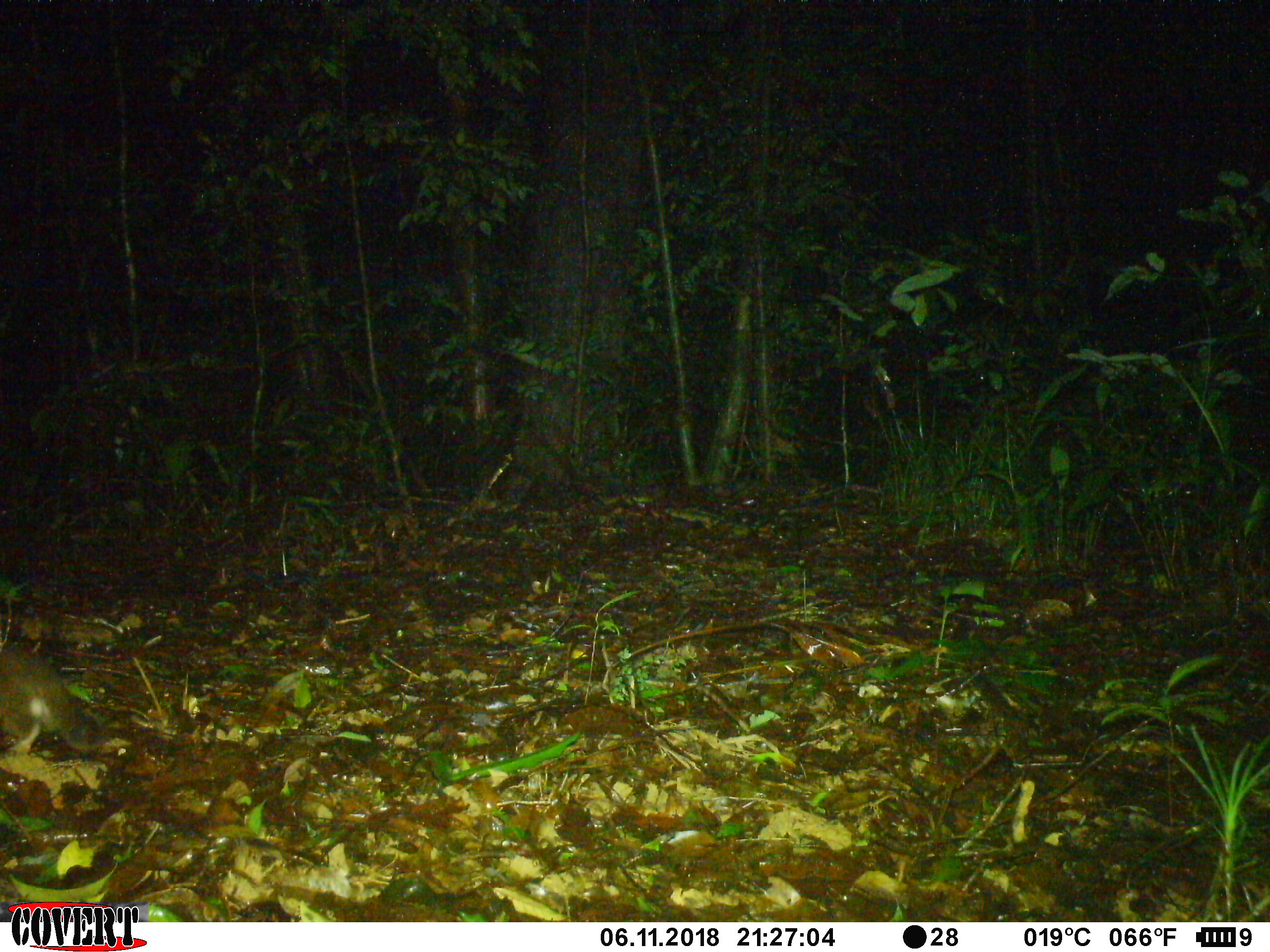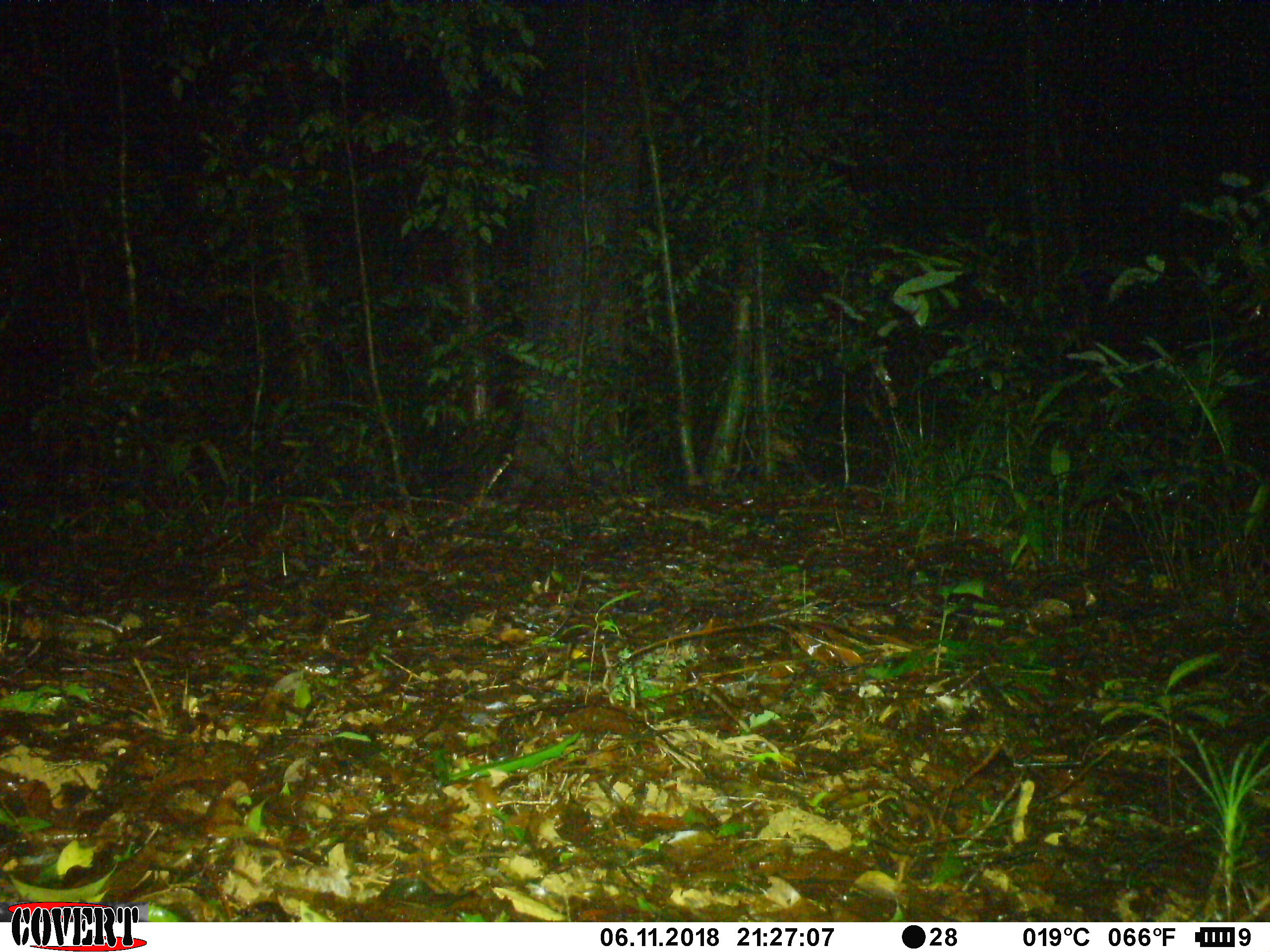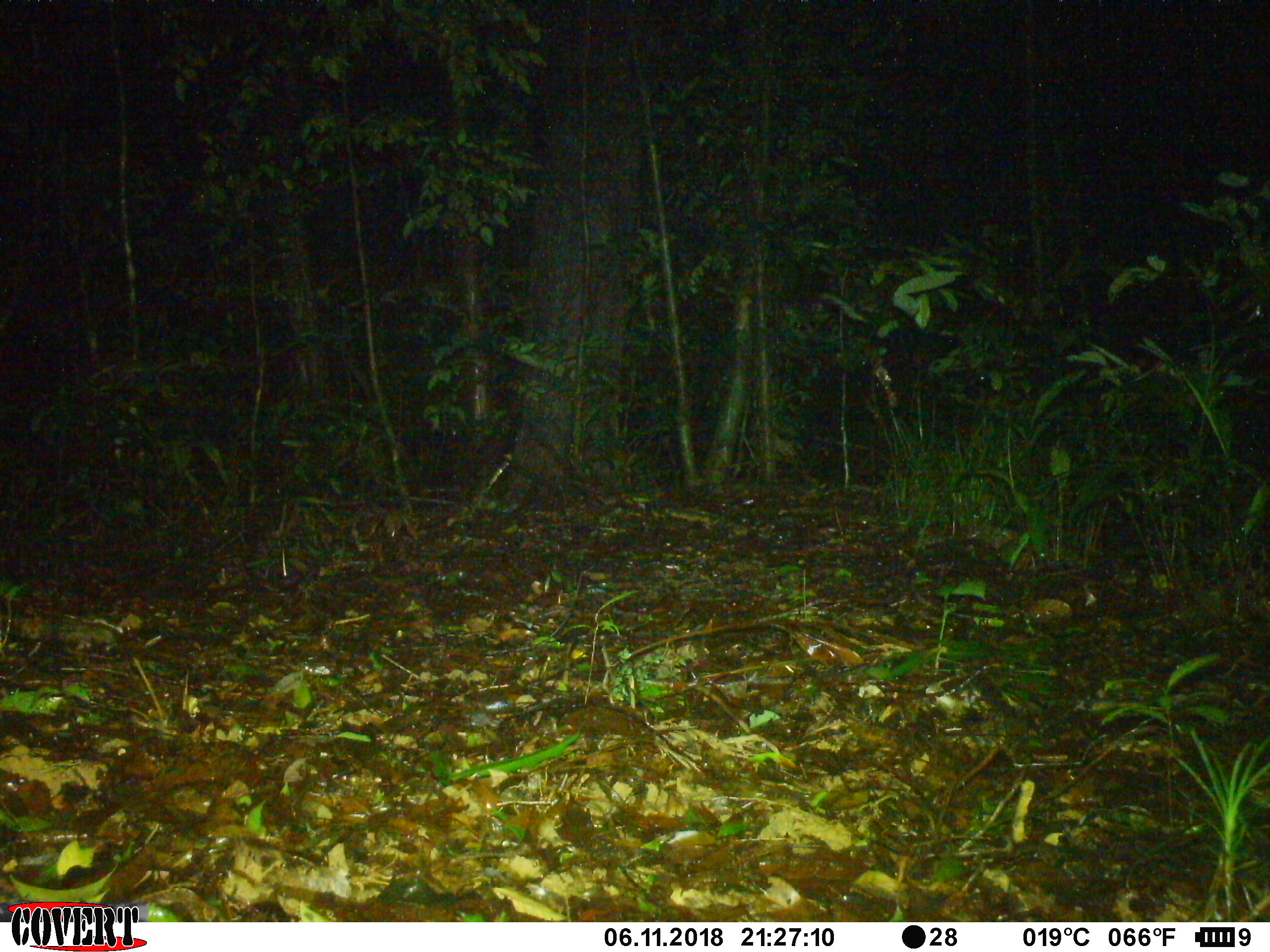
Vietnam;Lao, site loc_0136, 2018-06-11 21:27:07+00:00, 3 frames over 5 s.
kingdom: Animalia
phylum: Chordata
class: Mammalia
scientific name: Mammalia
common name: mammal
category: unidentified small mammal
Unidentified small mammal (mammal) (Mammalia). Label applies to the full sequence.